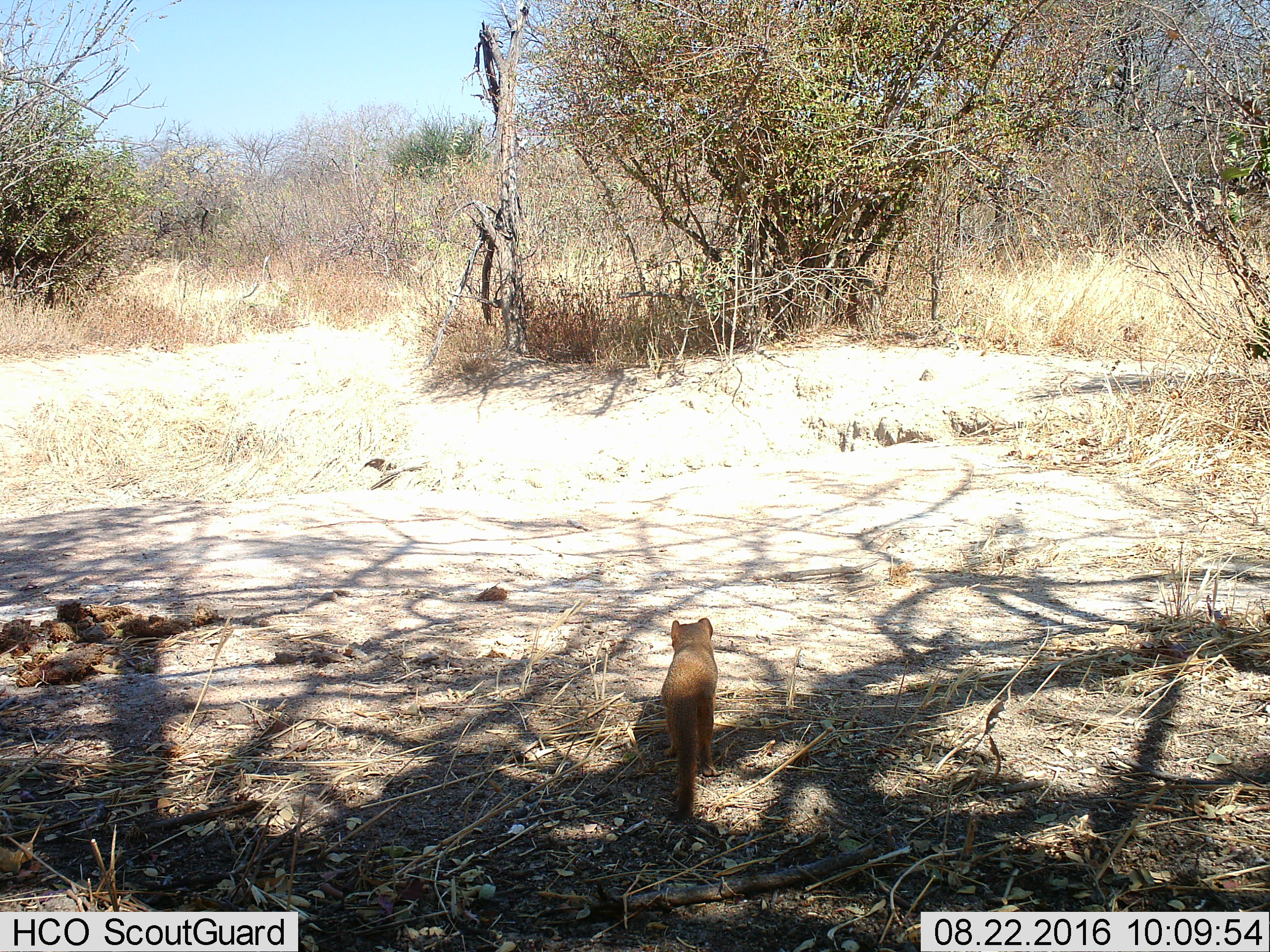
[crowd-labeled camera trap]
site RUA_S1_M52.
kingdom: Animalia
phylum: Chordata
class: Mammalia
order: Carnivora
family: Herpestidae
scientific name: Herpestidae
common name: mongoose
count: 1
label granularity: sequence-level